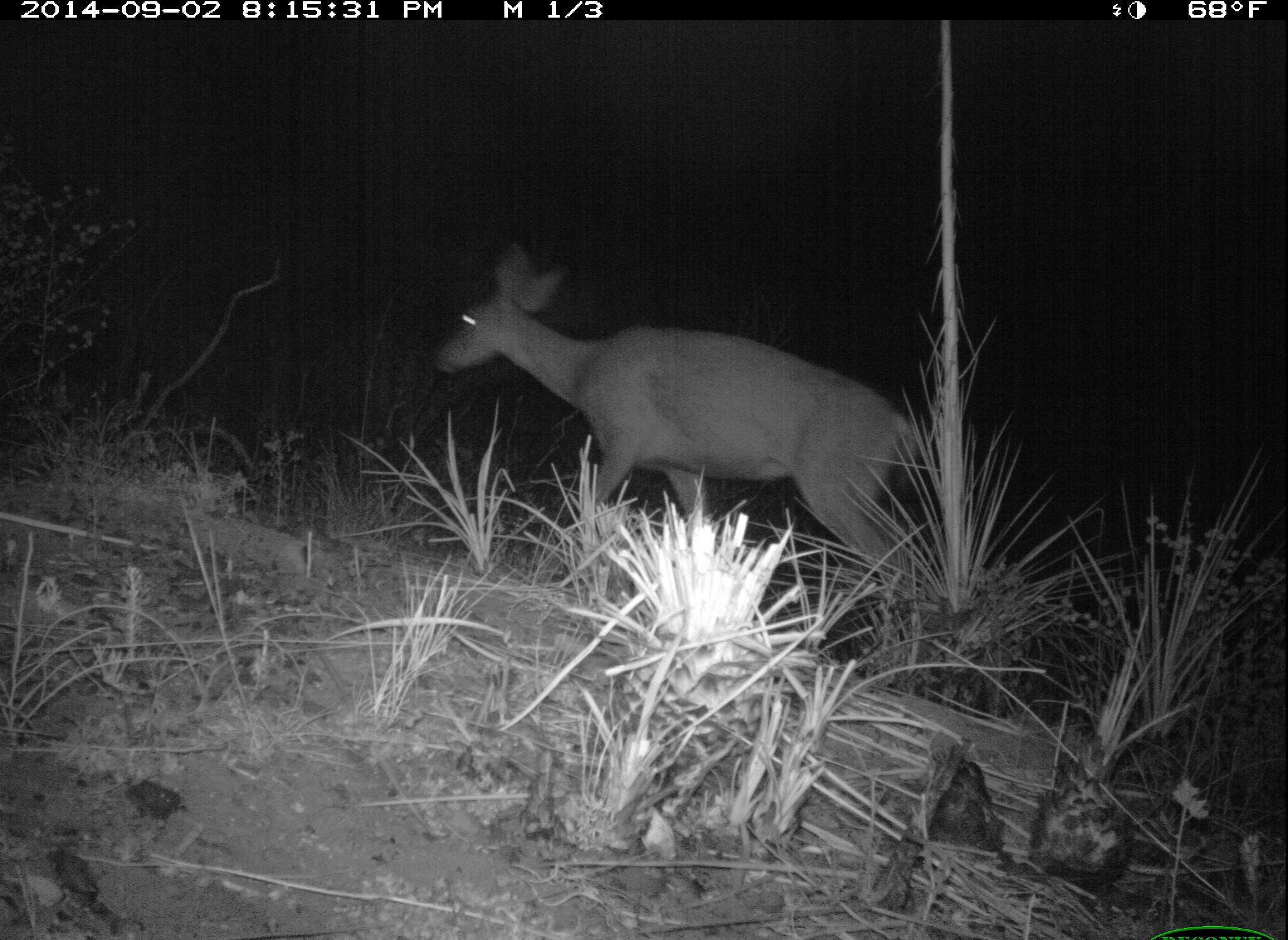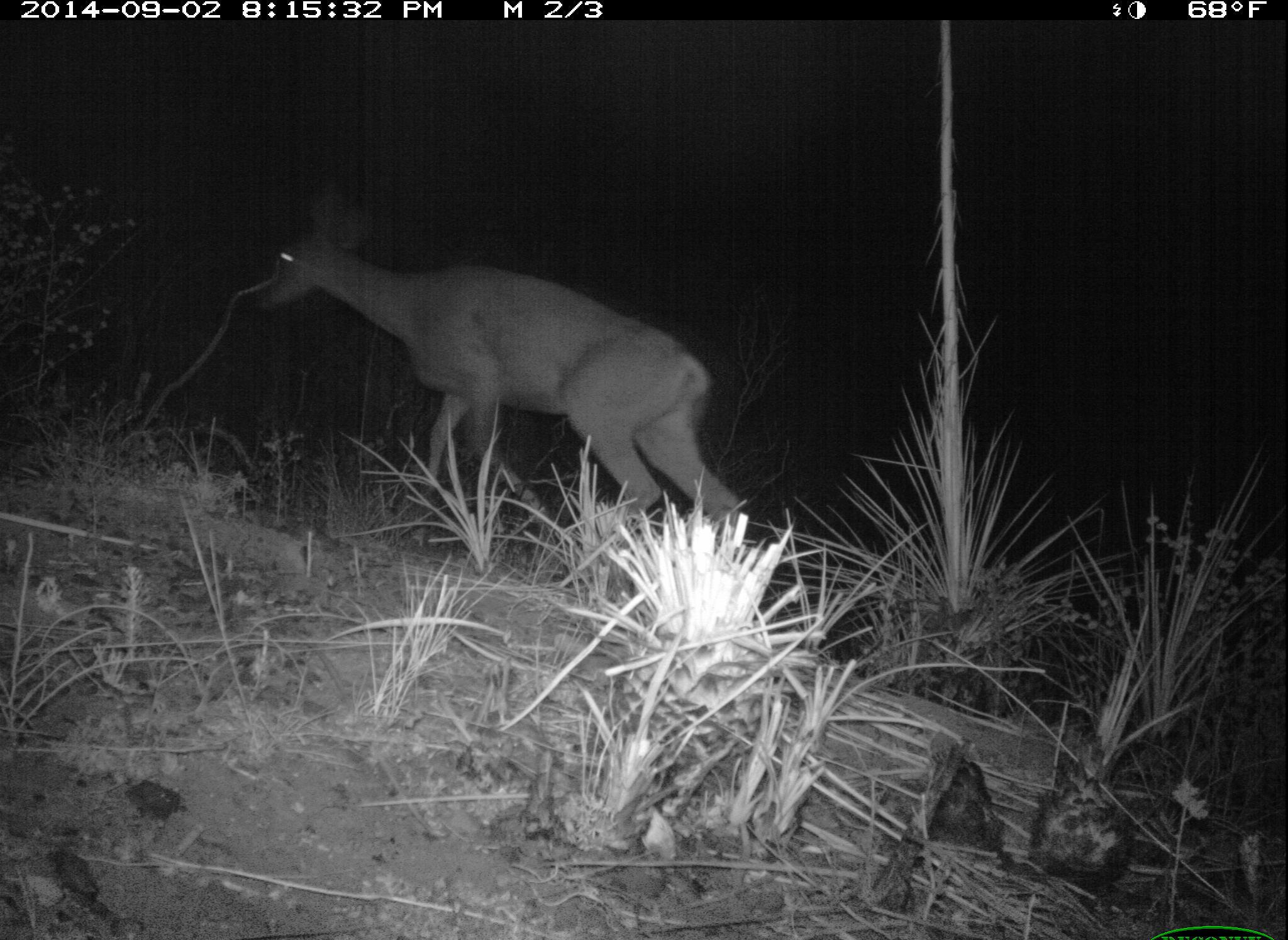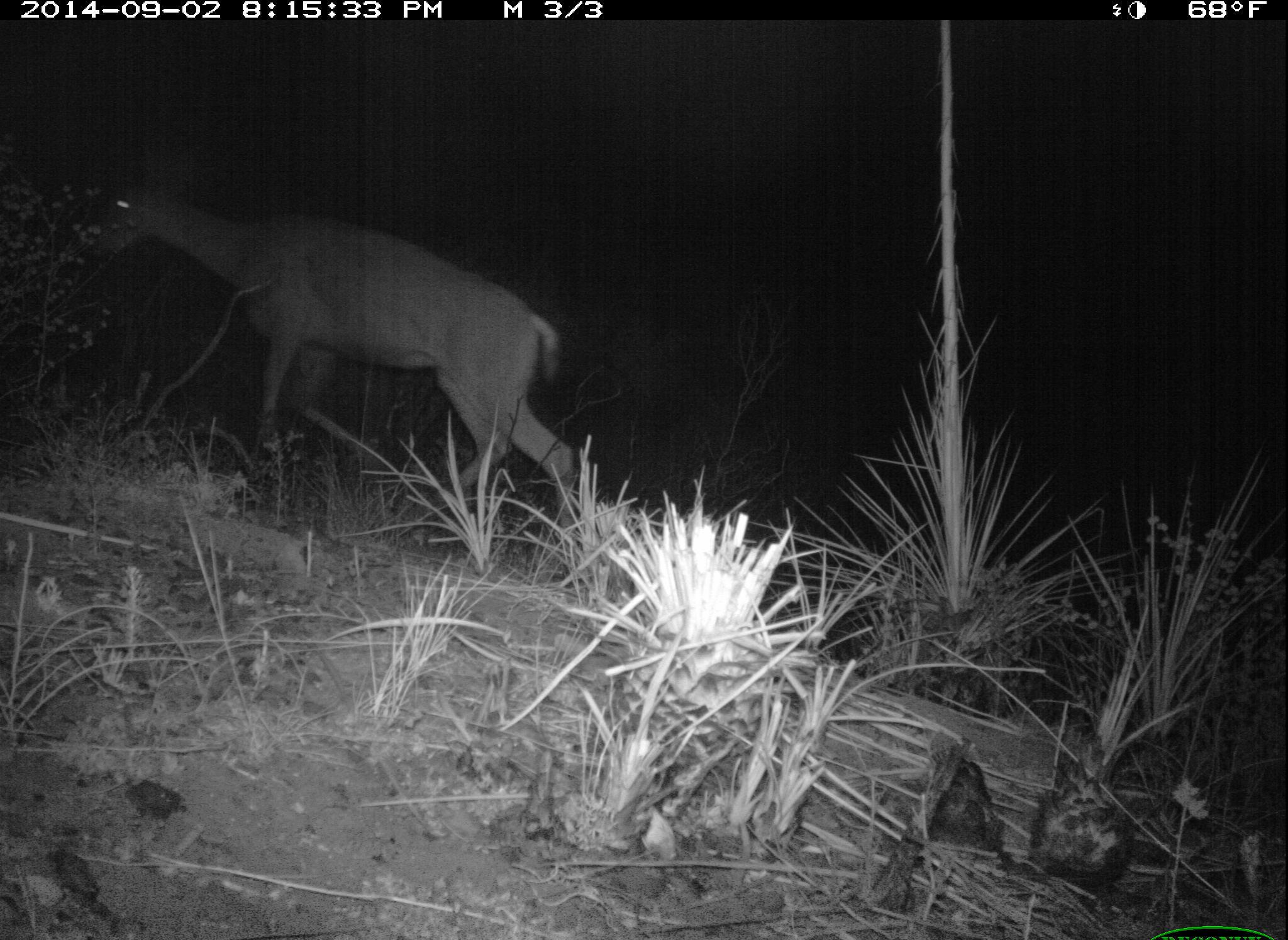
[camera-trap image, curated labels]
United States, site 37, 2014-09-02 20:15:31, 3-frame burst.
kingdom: Animalia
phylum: Chordata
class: Mammalia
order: Artiodactyla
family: Cervidae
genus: Odocoileus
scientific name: Odocoileus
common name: deer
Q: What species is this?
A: Deer (Odocoileus).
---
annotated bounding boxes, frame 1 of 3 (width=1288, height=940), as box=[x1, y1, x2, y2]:
deer: box=[431, 236, 923, 614]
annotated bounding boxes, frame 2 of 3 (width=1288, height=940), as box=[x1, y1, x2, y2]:
deer: box=[254, 177, 744, 556]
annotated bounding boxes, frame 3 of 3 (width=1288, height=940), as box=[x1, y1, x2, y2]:
deer: box=[89, 145, 576, 572]